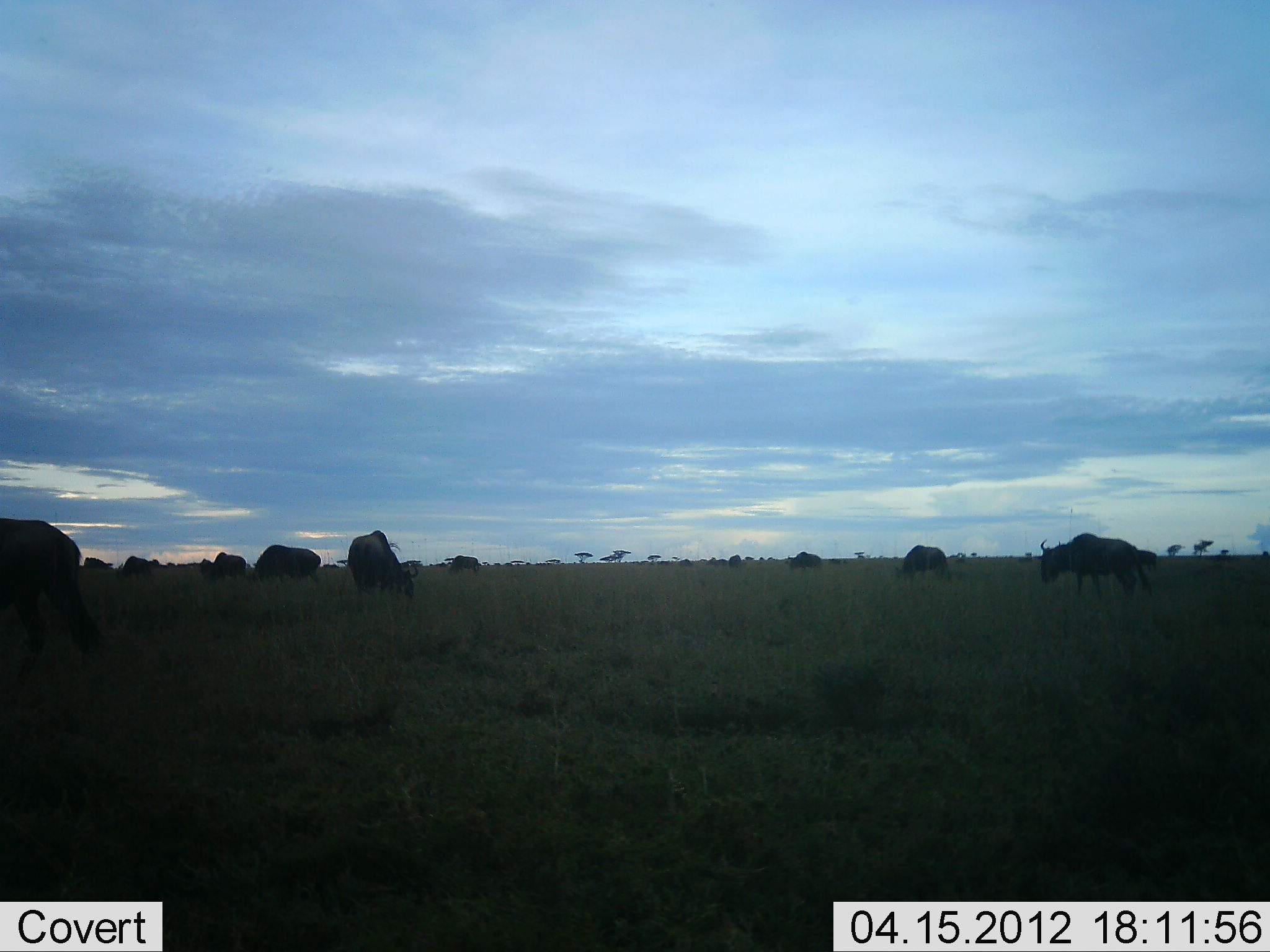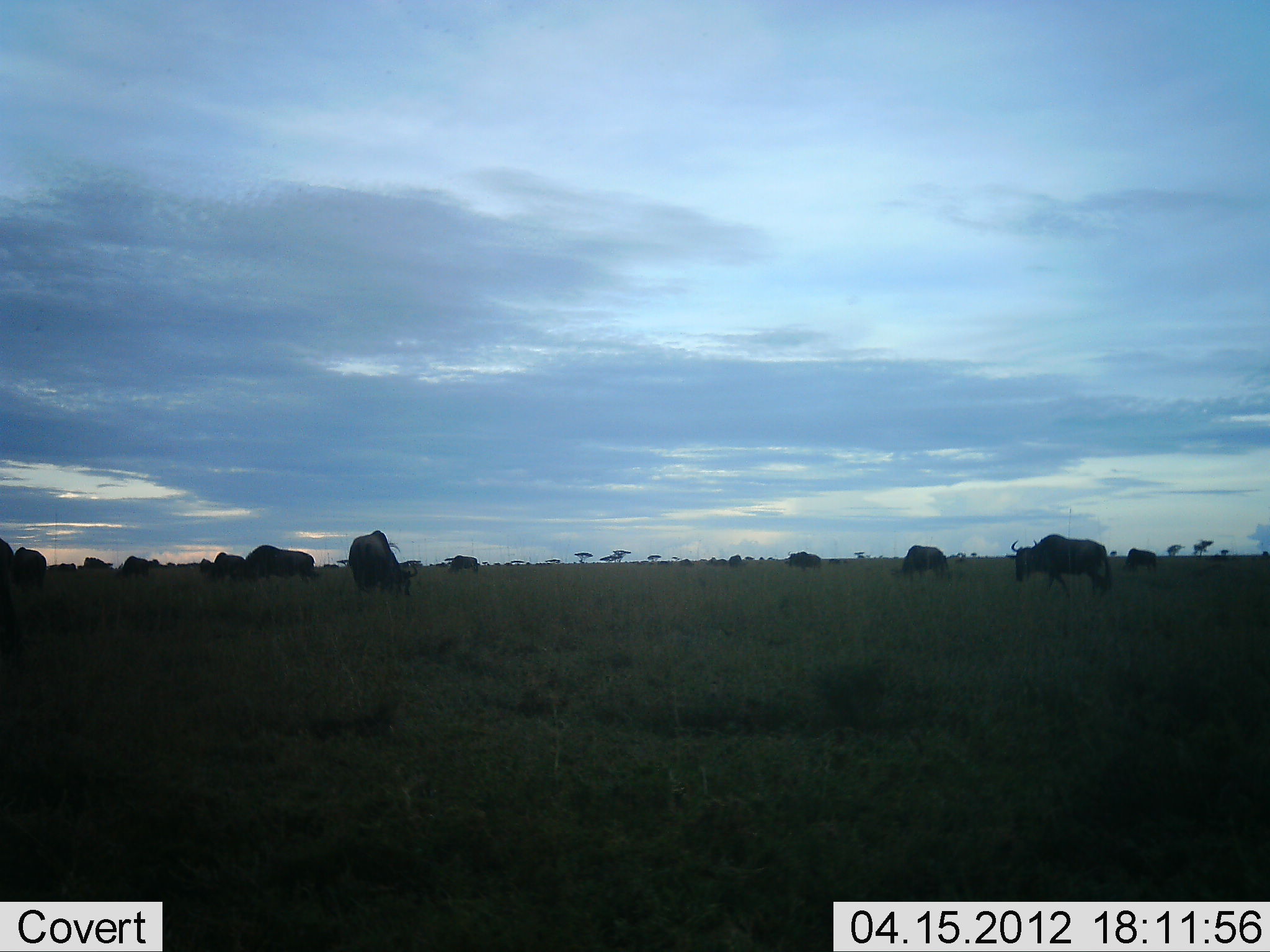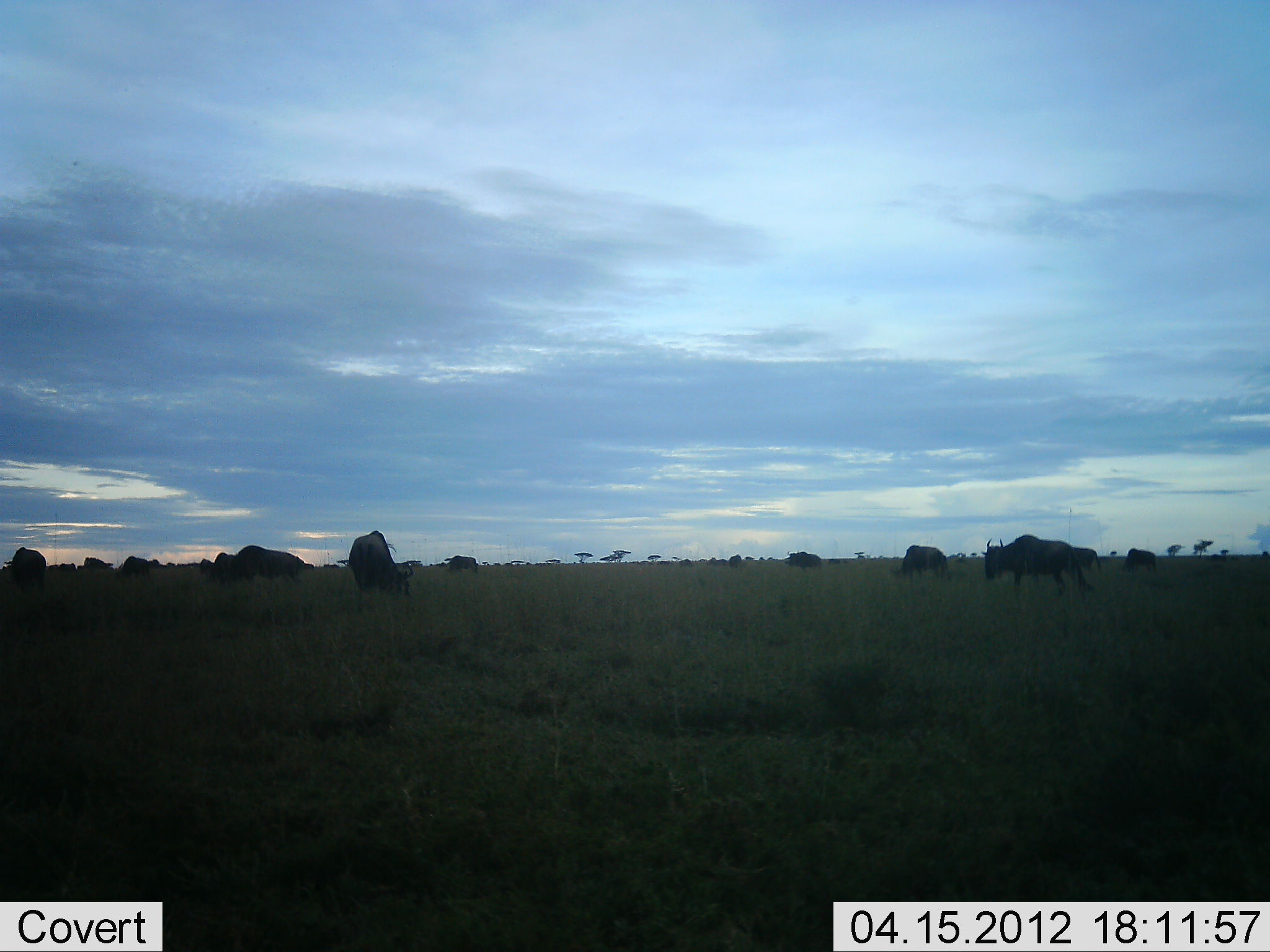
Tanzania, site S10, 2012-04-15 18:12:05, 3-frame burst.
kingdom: Animalia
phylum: Chordata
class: Mammalia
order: Artiodactyla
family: Bovidae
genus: Connochaetes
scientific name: Connochaetes taurinus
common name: blue wildebeest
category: wildebeest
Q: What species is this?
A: Wildebeest (blue wildebeest) (Connochaetes taurinus).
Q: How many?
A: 11-50.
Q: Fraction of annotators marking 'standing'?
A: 67%.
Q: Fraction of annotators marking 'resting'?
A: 0%.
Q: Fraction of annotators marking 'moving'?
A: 78%.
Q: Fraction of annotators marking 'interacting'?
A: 0%.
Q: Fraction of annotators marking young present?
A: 0%.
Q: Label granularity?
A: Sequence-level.